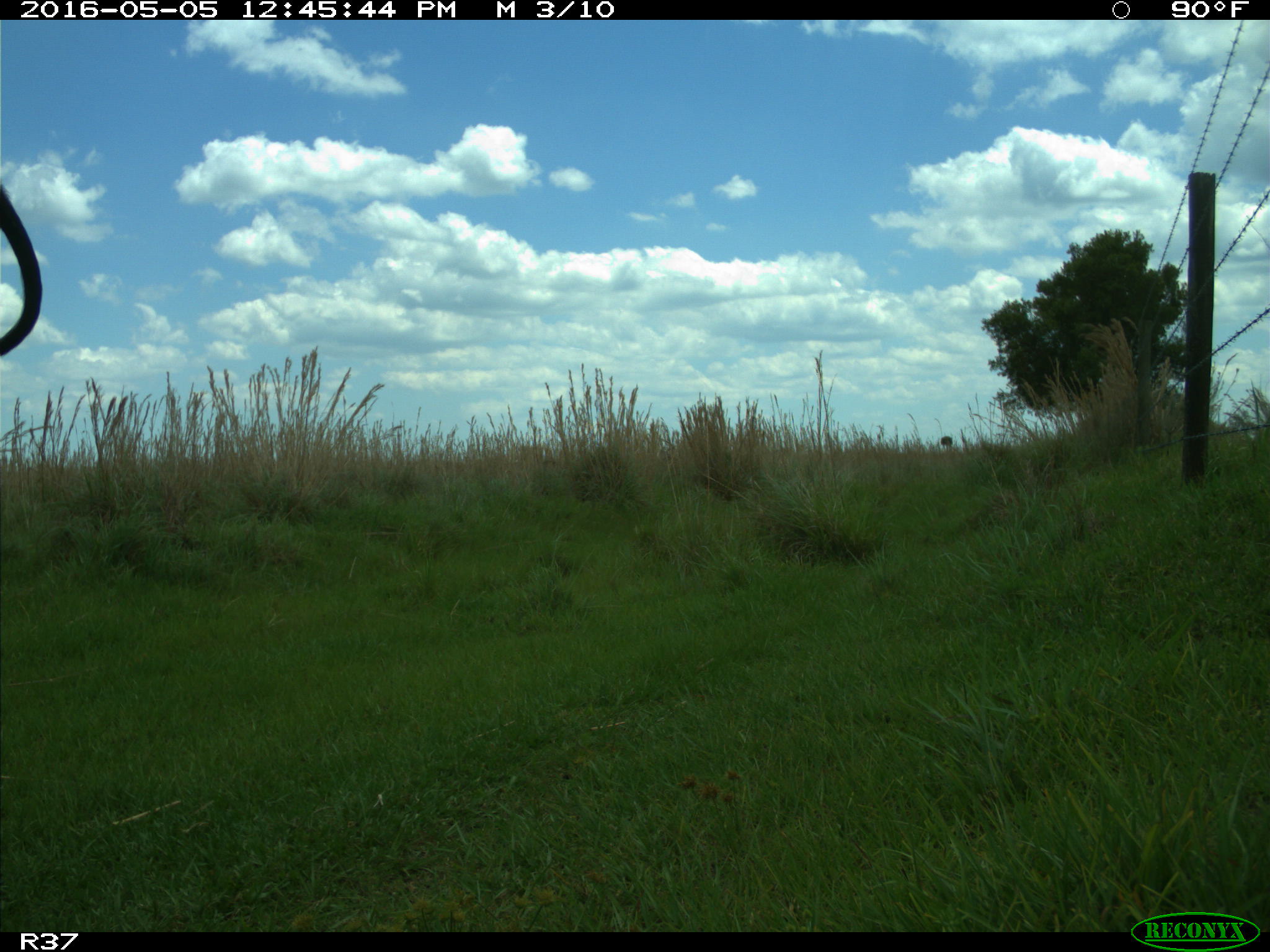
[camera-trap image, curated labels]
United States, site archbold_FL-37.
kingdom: Animalia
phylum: Chordata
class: Mammalia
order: Artiodactyla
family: Bovidae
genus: Bos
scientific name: Bos taurus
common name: domestic cow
Bos taurus (domestic cow).